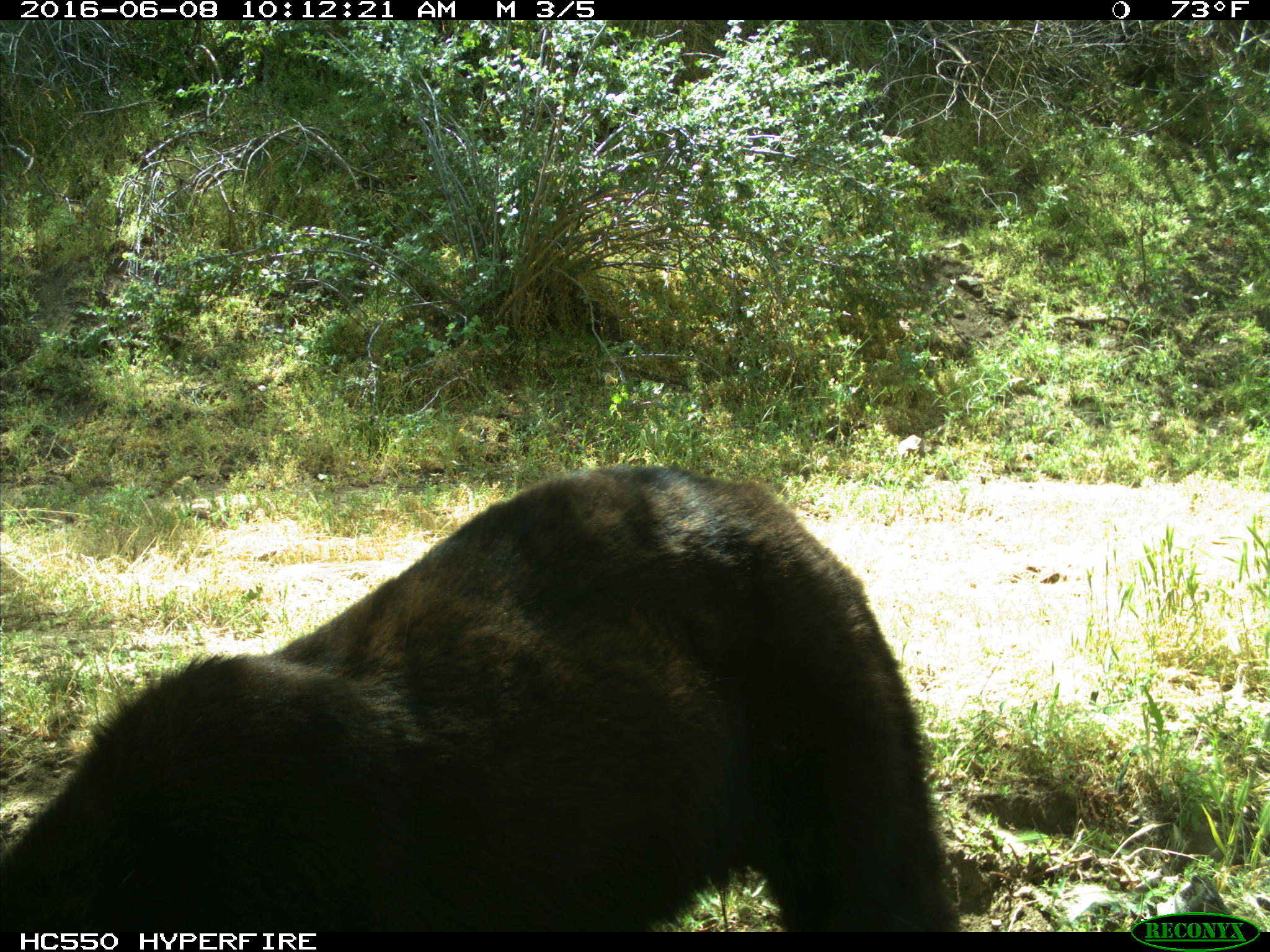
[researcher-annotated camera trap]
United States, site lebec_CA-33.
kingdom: Animalia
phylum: Chordata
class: Mammalia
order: Carnivora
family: Ursidae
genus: Ursus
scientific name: Ursus americanus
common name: american black bear